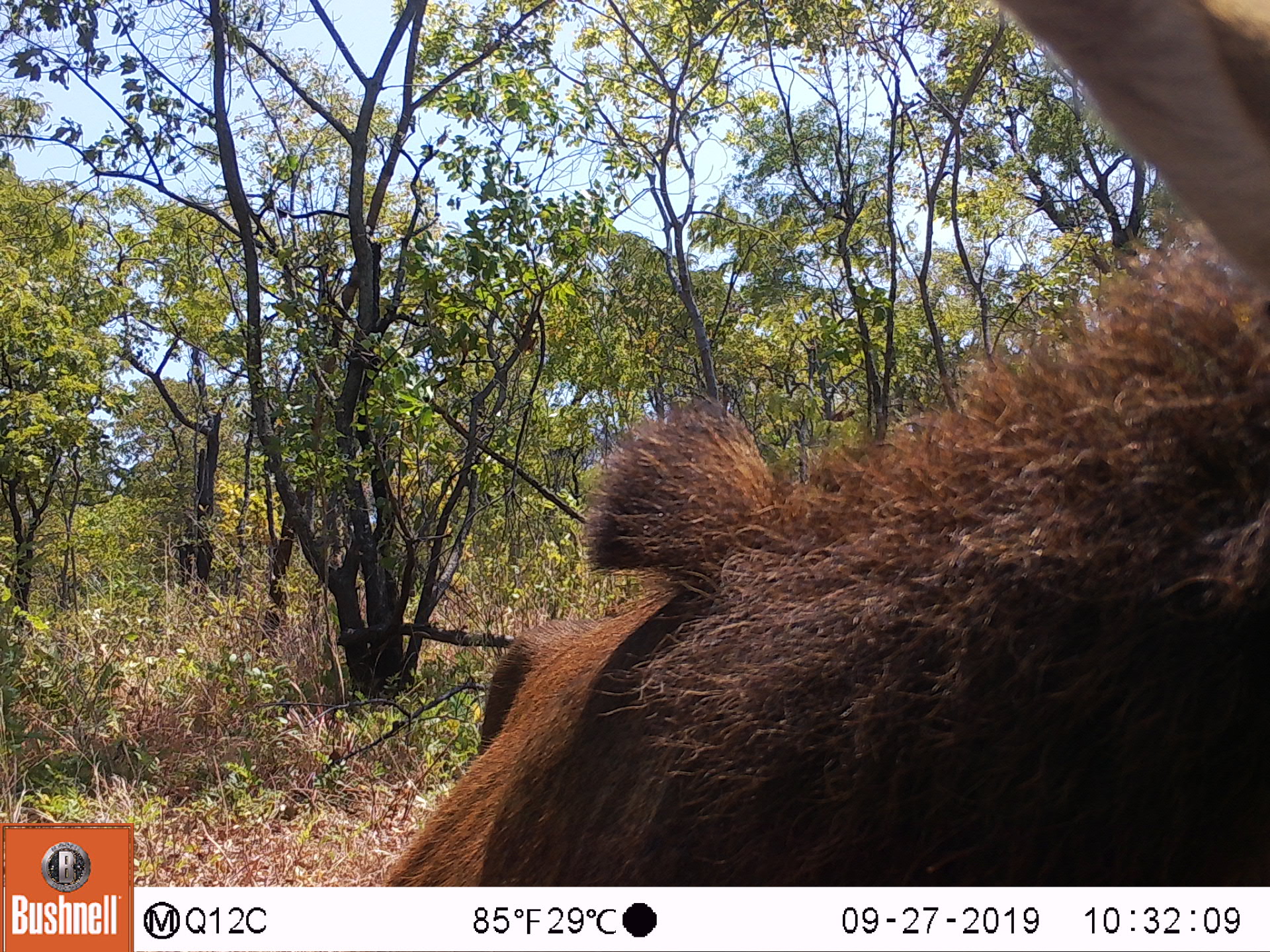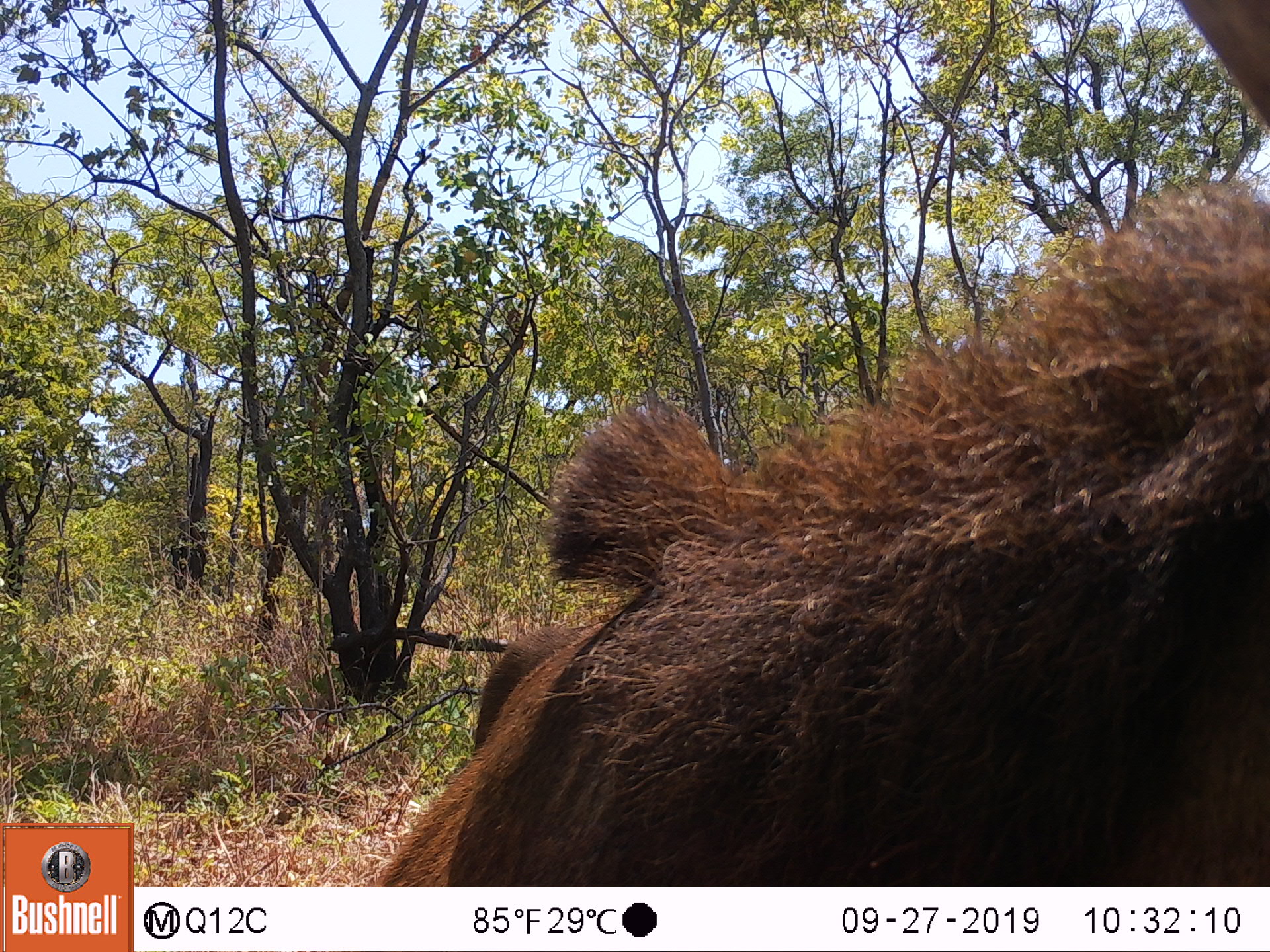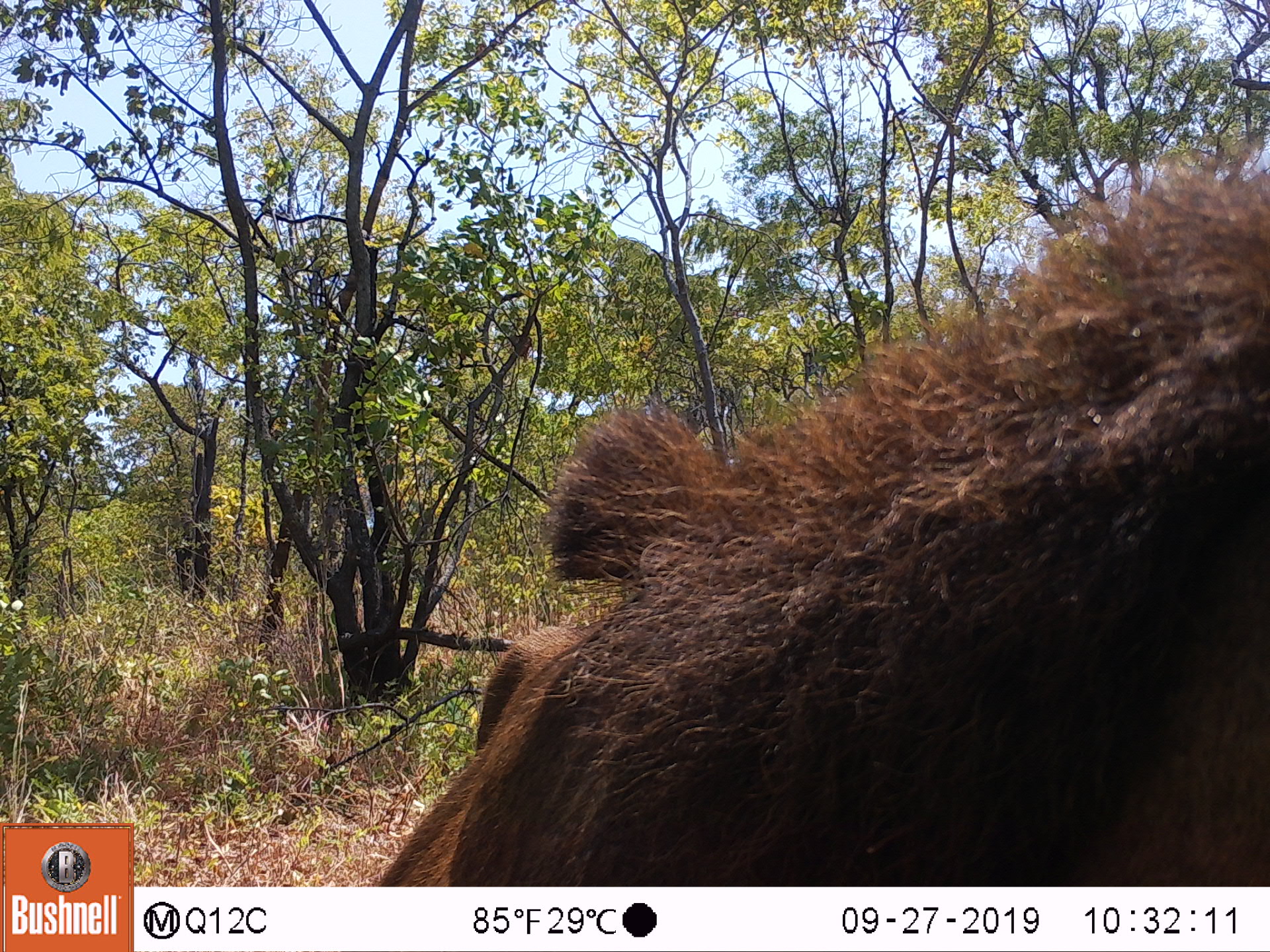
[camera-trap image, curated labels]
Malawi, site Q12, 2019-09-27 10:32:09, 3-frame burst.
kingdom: Animalia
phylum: Chordata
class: Mammalia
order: Artiodactyla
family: Bovidae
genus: Hippotragus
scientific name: Hippotragus niger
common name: sable antelope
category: sable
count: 1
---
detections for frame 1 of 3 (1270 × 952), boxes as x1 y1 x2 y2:
sable: 378 1 1262 882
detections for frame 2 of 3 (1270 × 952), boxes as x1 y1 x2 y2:
sable: 366 1 1262 882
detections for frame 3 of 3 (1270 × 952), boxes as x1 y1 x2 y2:
sable: 374 146 1262 880